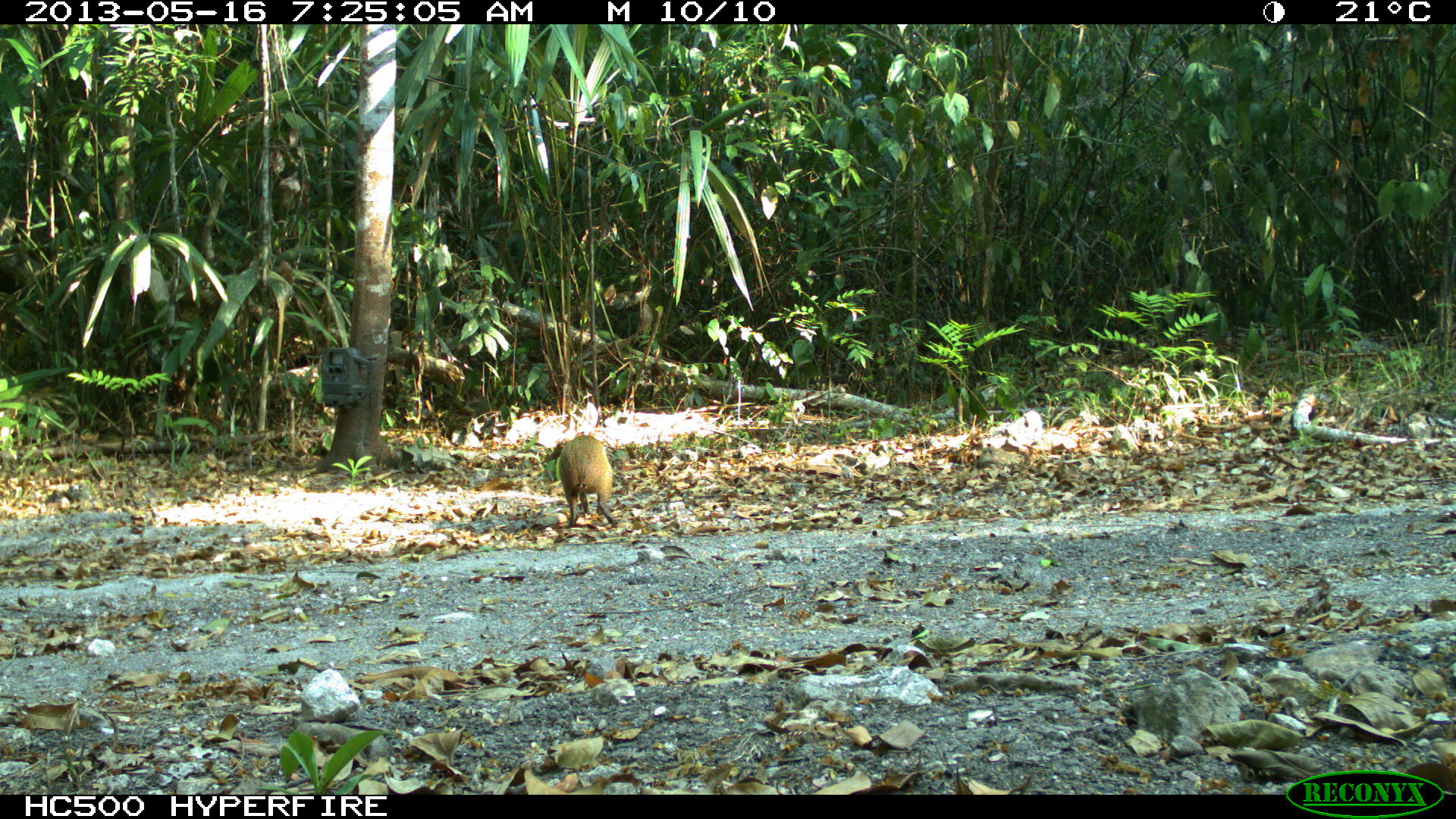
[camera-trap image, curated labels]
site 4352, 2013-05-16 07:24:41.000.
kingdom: Animalia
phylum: Chordata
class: Mammalia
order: Rodentia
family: Dasyproctidae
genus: Dasyprocta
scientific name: Dasyprocta punctata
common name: central american agouti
Dasyprocta punctata (central american agouti), count 1.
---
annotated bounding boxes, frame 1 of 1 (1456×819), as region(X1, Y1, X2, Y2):
dasyprocta punctata: region(558, 433, 618, 527)